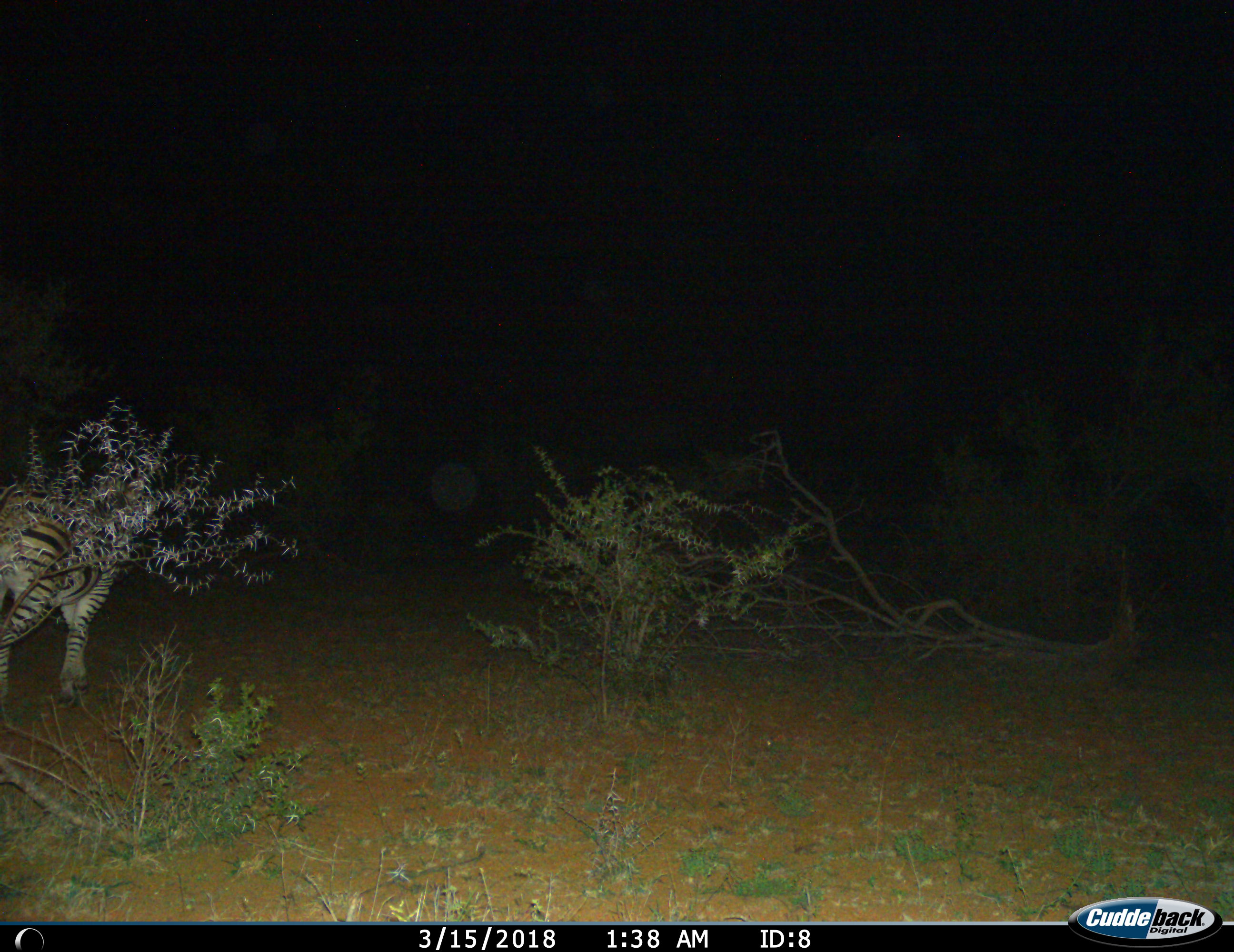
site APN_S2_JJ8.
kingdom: Animalia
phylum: Chordata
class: Mammalia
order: Perissodactyla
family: Equidae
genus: Equus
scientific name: Equus quagga burchellii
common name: burchell's zebra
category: zebraburchells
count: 1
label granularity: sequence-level